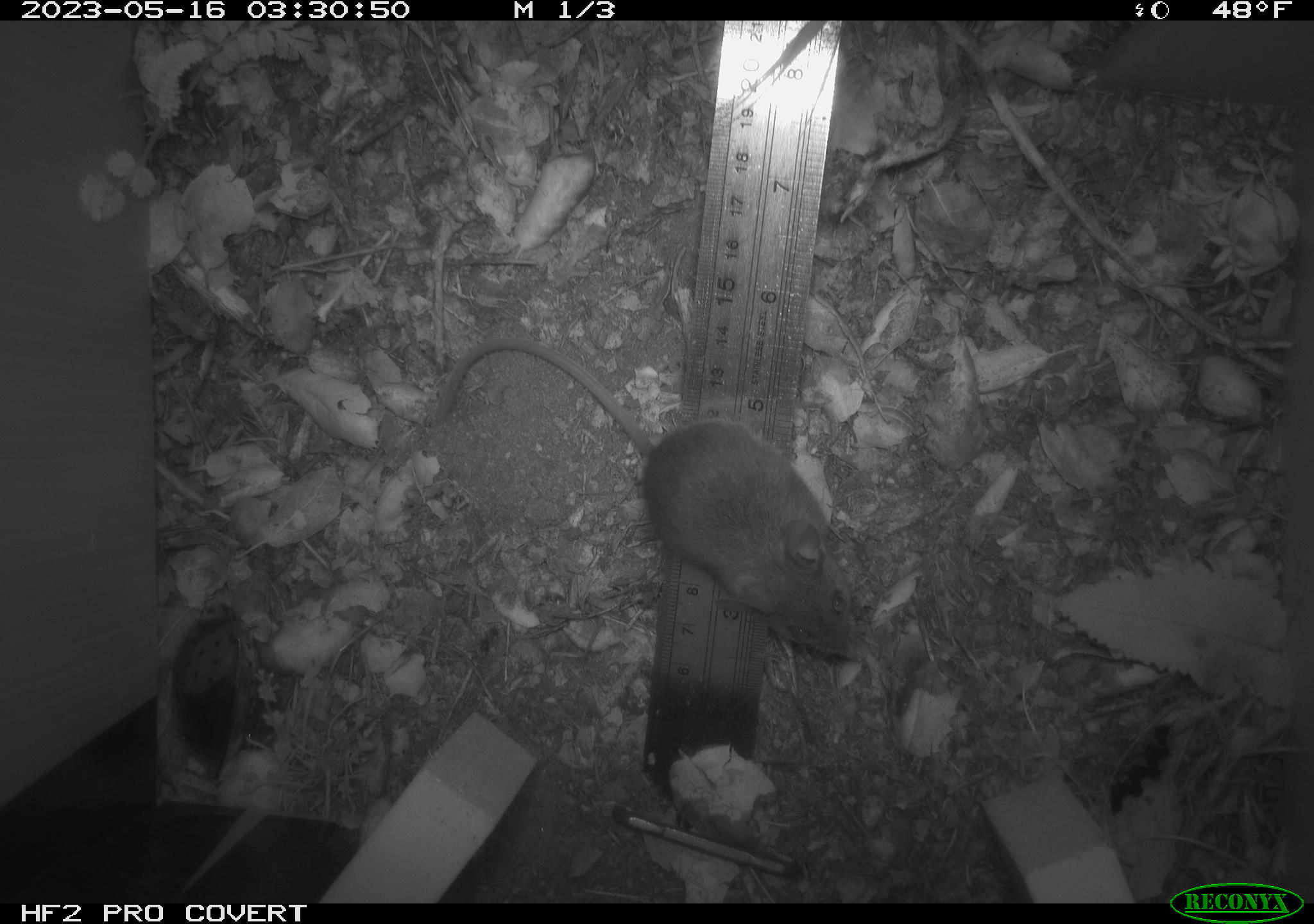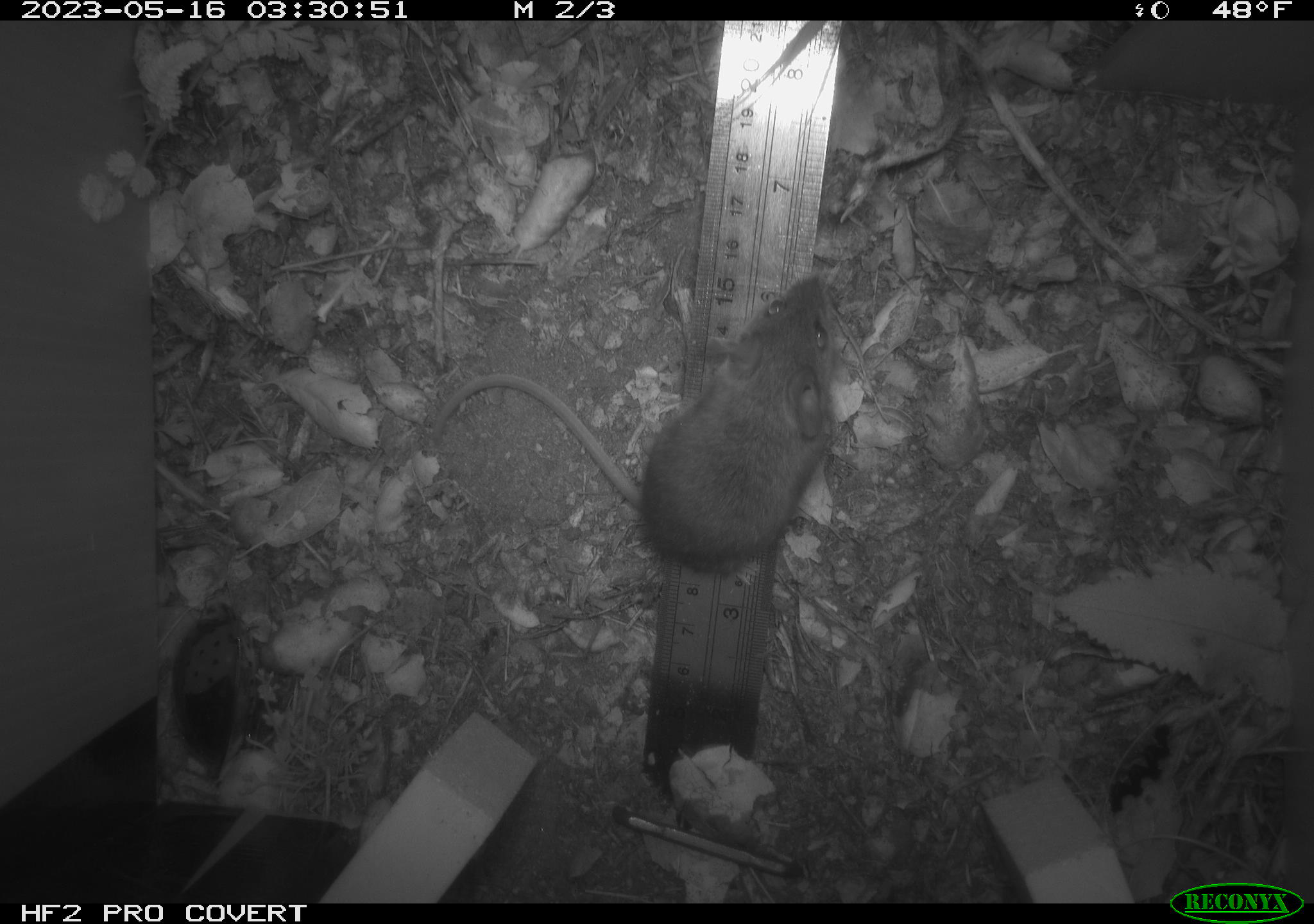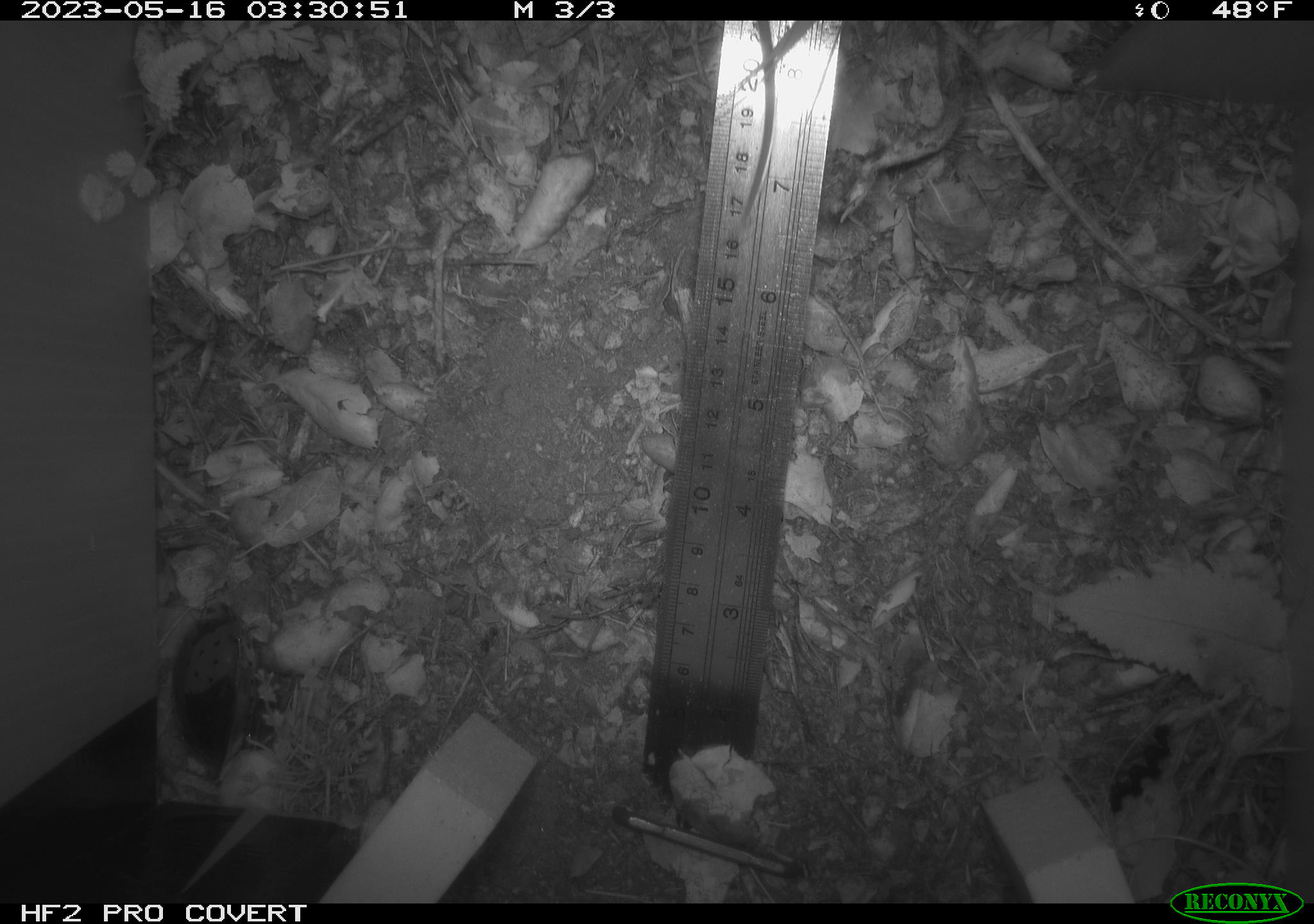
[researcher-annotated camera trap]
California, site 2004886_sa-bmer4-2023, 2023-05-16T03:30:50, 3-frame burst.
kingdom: Animalia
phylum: Chordata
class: Mammalia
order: Rodentia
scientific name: Rodentia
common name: mouse species